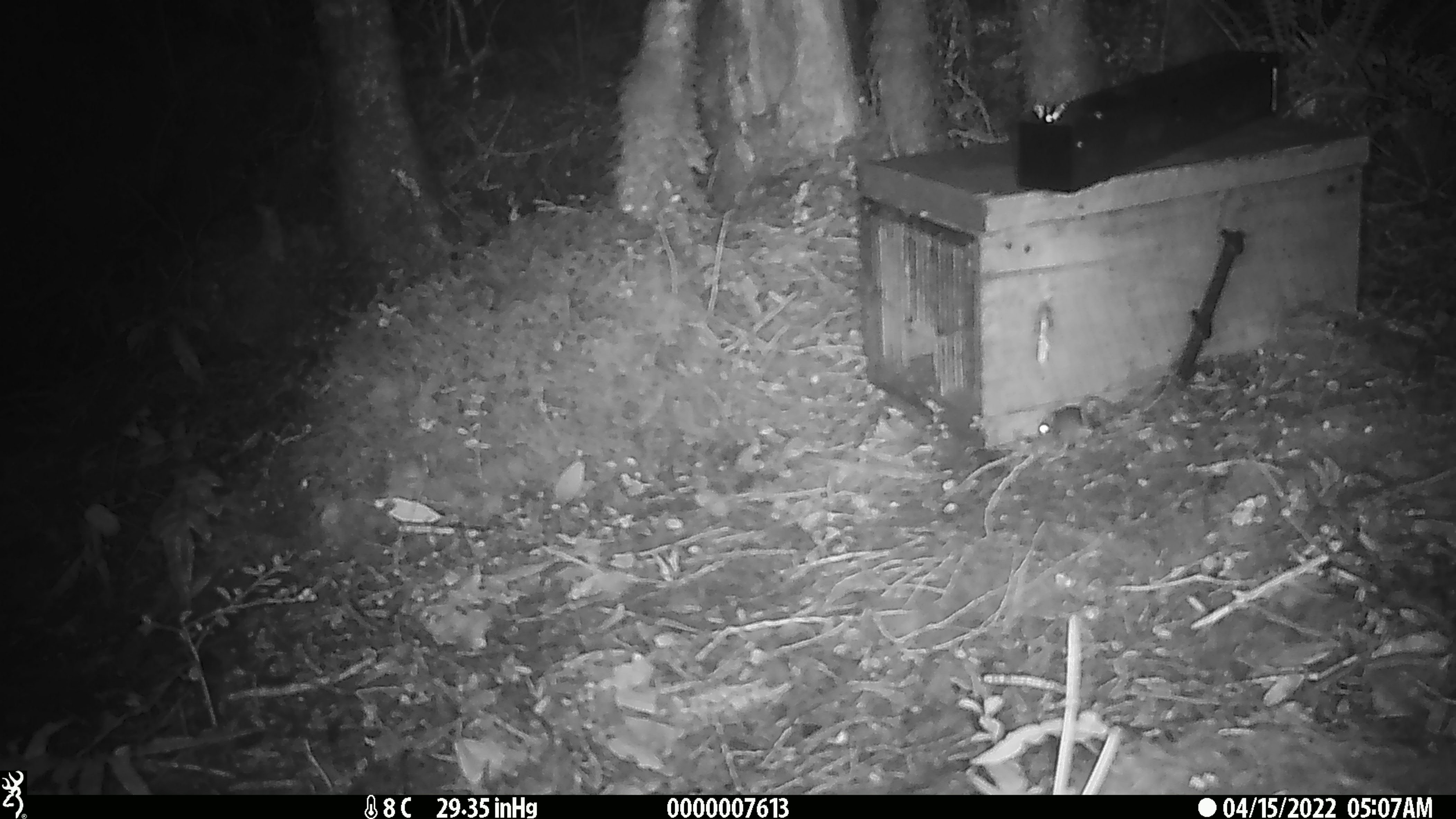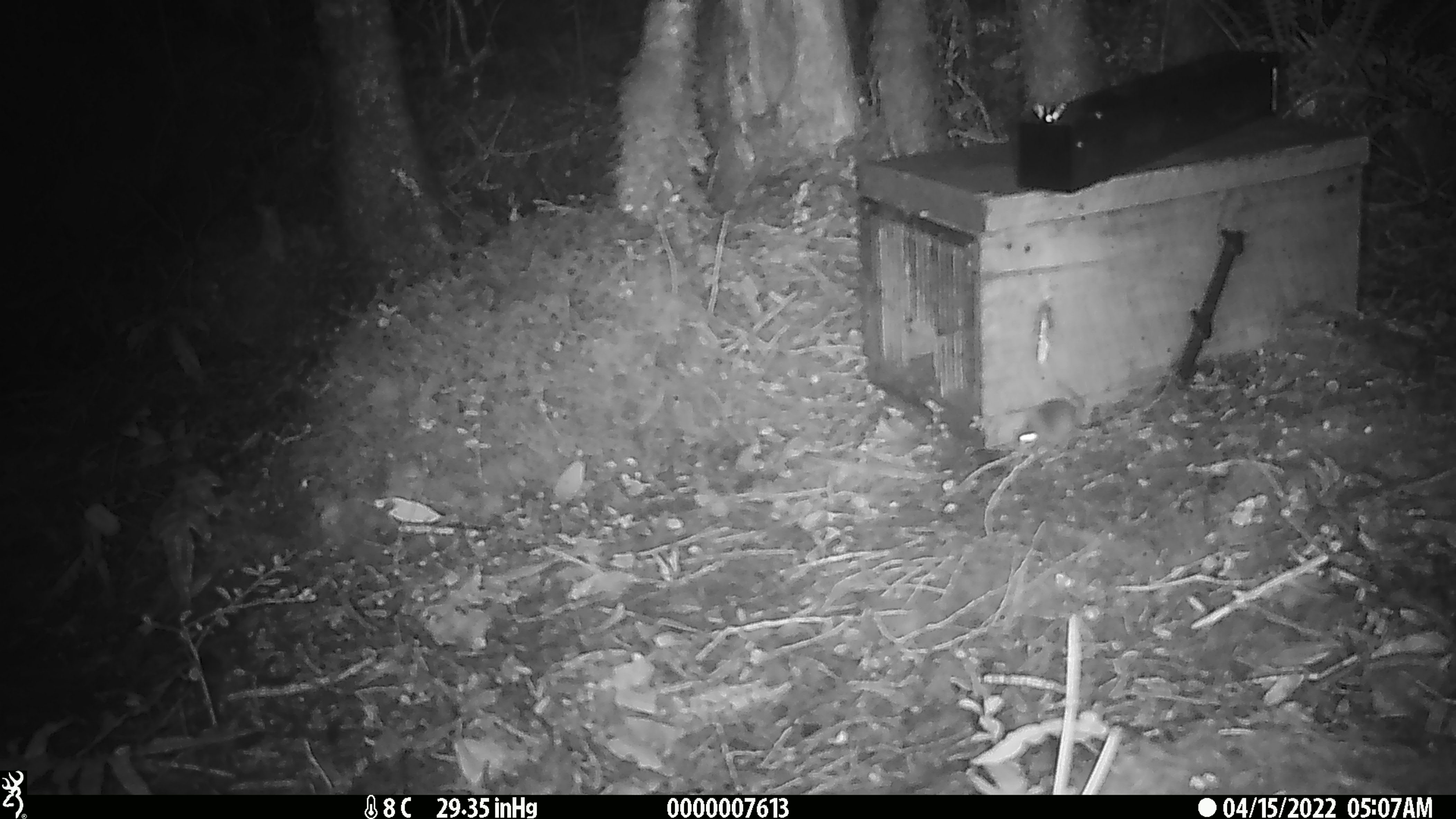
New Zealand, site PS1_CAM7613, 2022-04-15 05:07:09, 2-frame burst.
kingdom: Animalia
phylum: Chordata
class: Mammalia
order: Rodentia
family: Muridae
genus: Mus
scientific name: Mus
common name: mouse